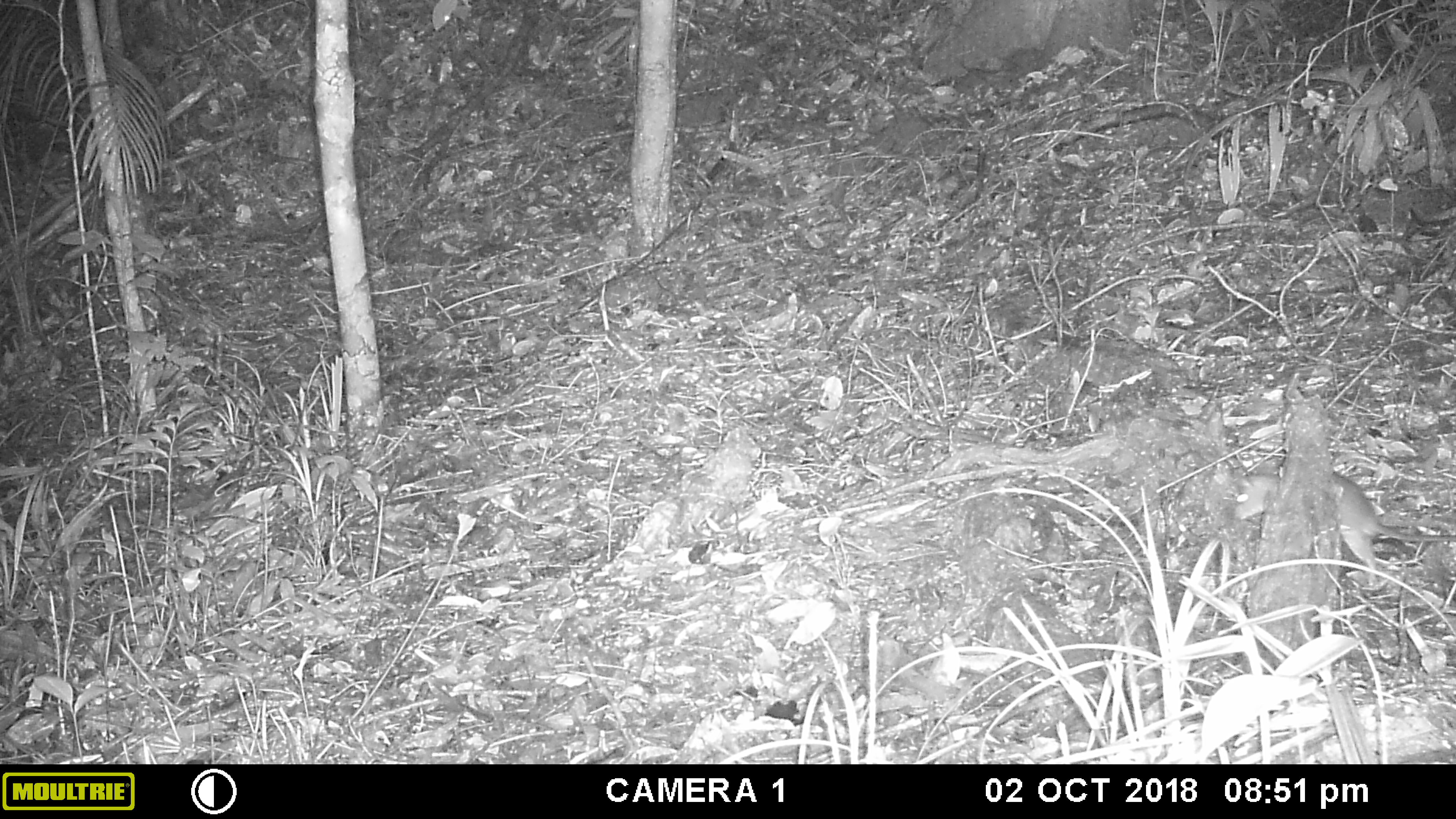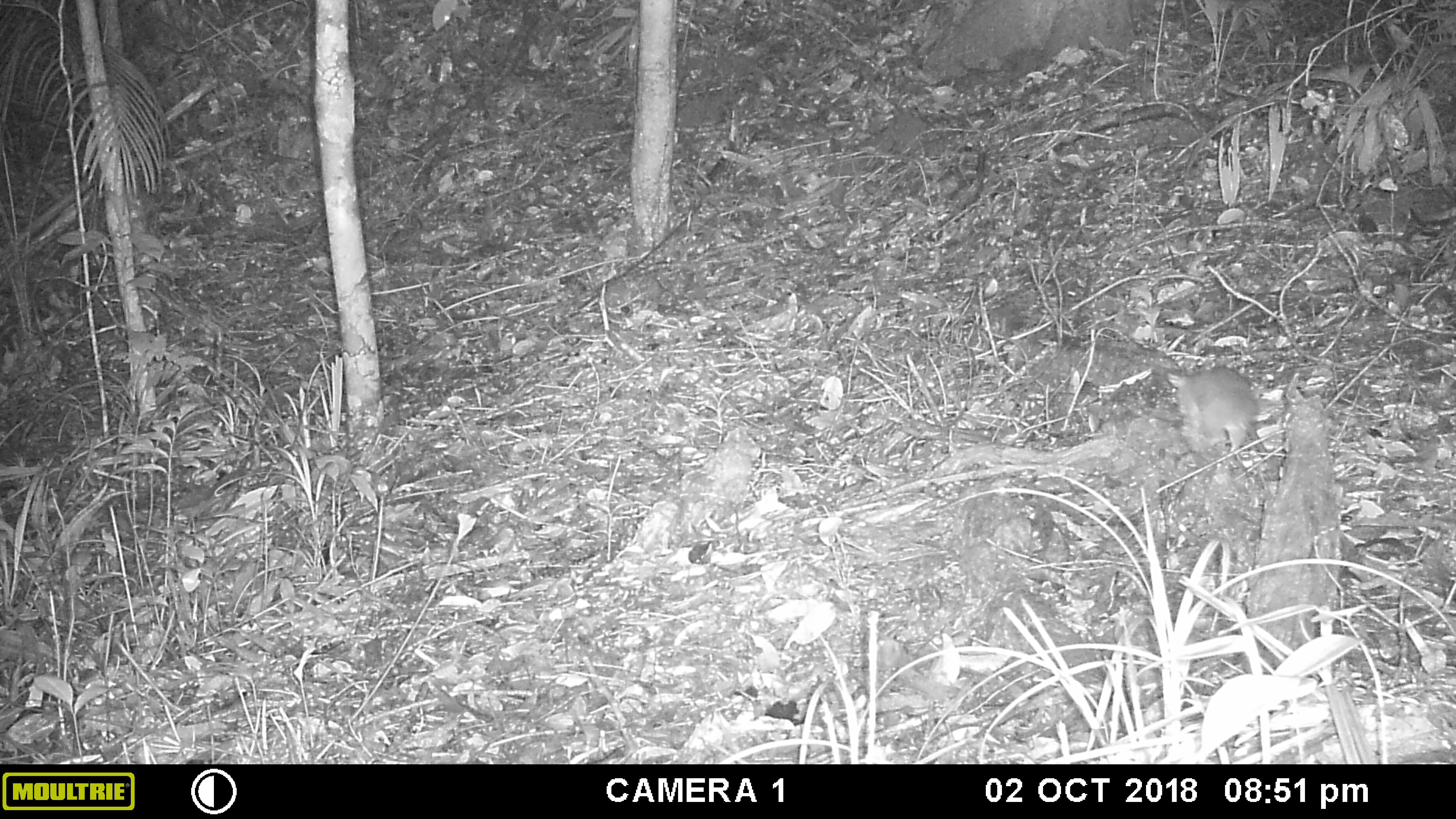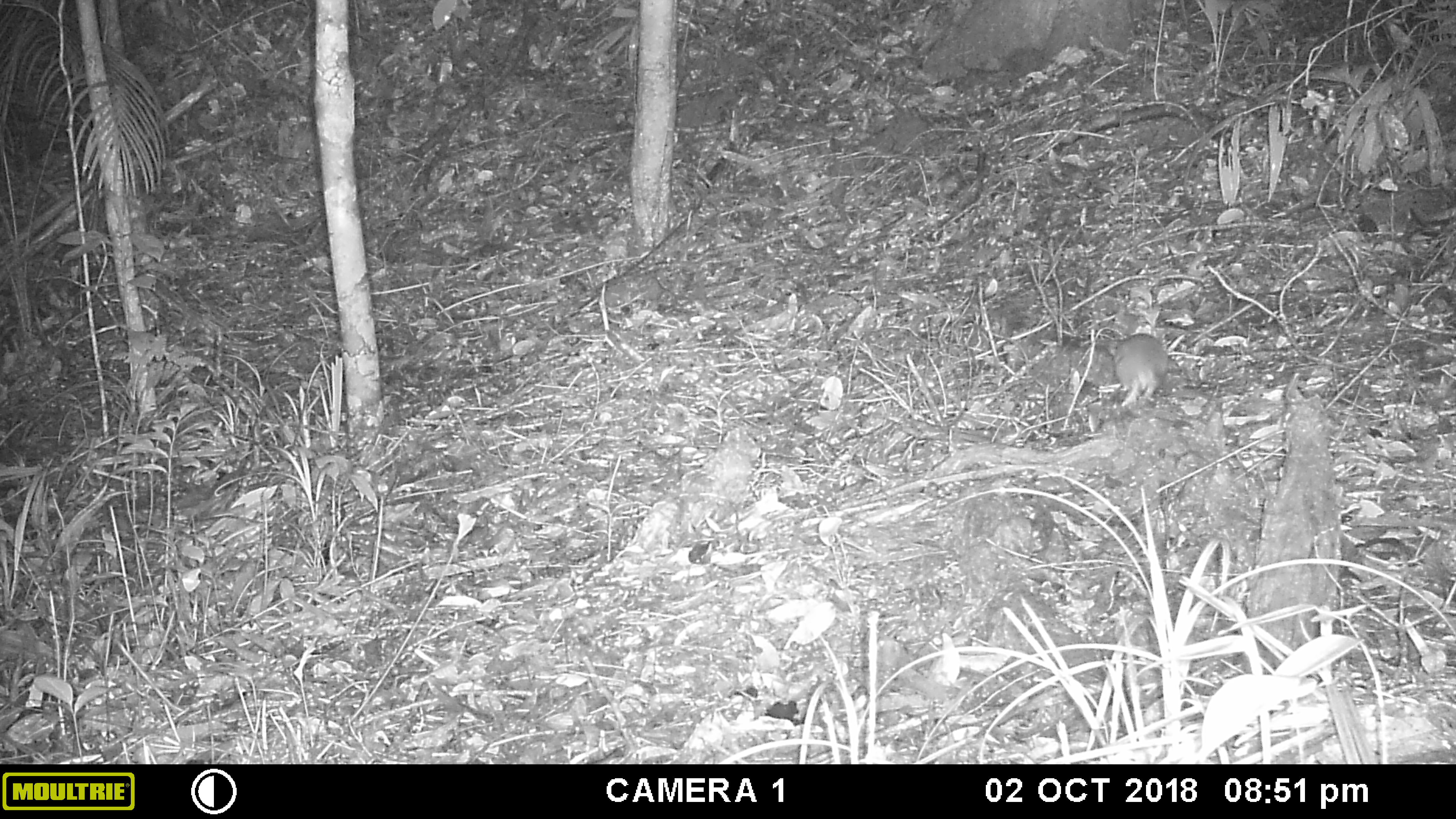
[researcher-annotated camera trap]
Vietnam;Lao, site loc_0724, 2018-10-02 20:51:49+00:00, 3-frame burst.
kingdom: Animalia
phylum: Chordata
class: Mammalia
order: Rodentia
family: Muridae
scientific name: Muridae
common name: old-world mice and rats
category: unidentified murid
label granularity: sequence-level